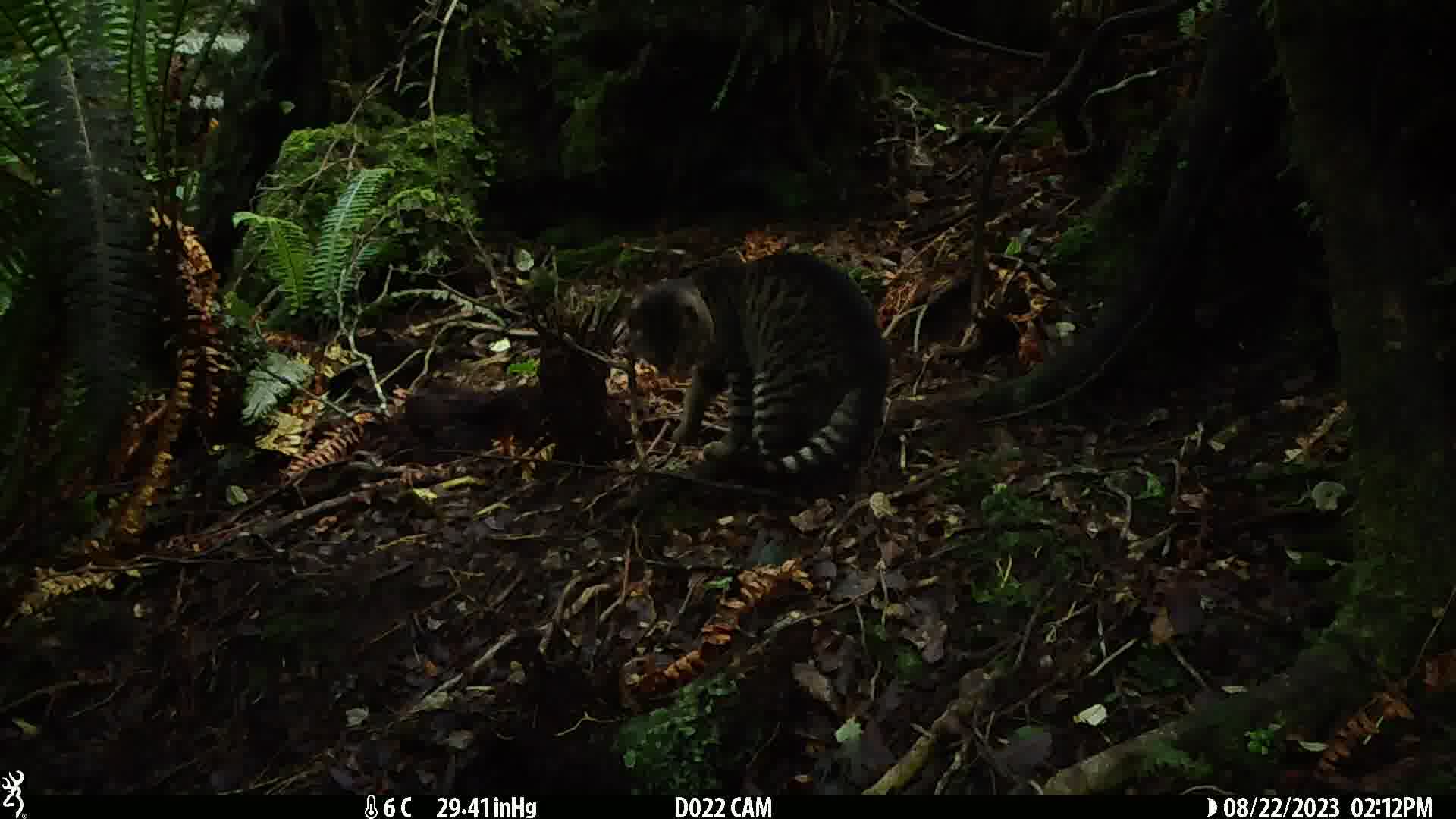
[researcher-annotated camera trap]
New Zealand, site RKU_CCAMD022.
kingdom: Animalia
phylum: Chordata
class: Mammalia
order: Carnivora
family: Felidae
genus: Felis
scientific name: Felis catus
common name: domestic cat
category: cat